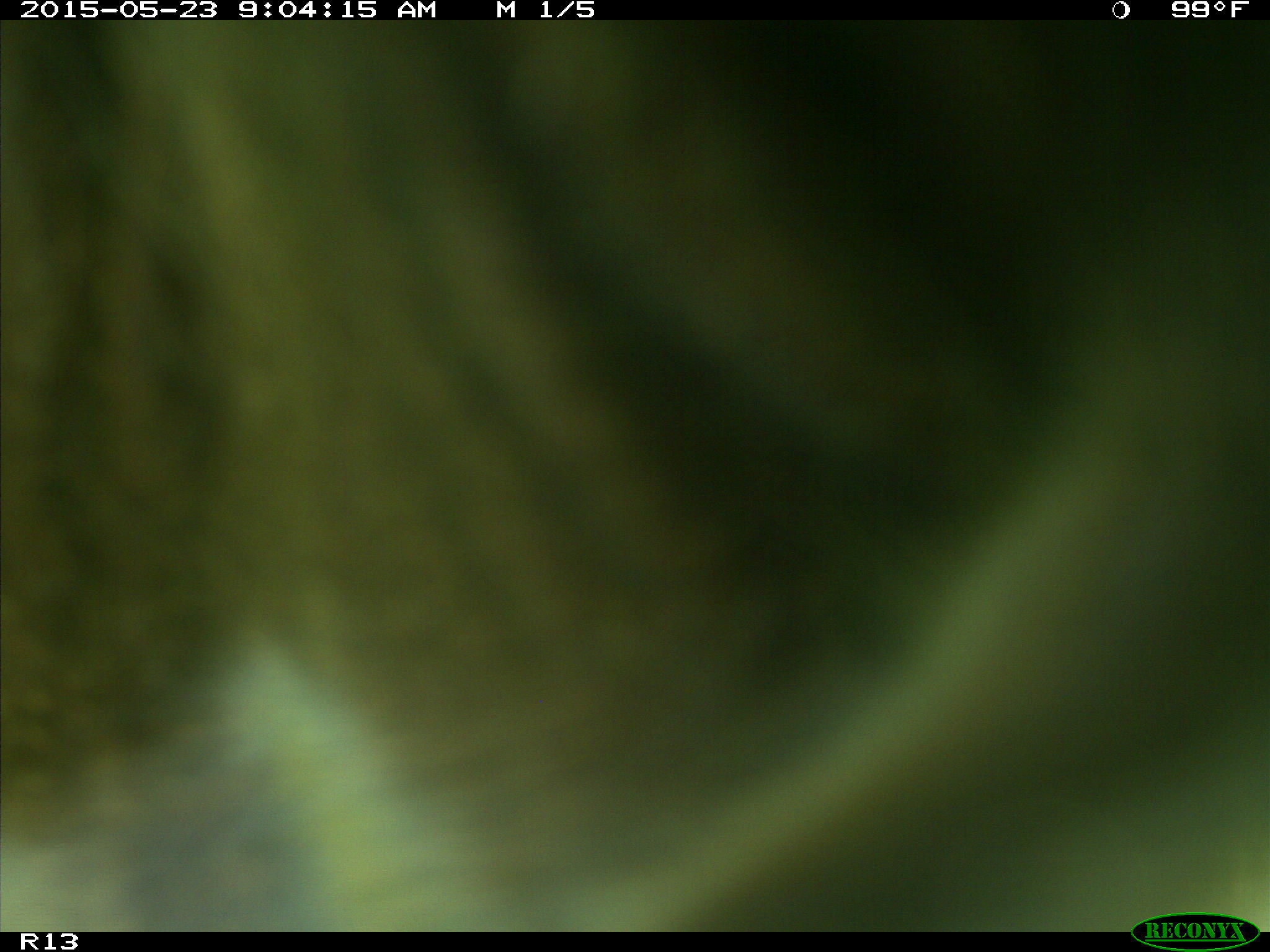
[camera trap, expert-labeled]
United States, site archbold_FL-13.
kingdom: Animalia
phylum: Chordata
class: Mammalia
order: Artiodactyla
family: Bovidae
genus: Bos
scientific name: Bos taurus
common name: domestic cow